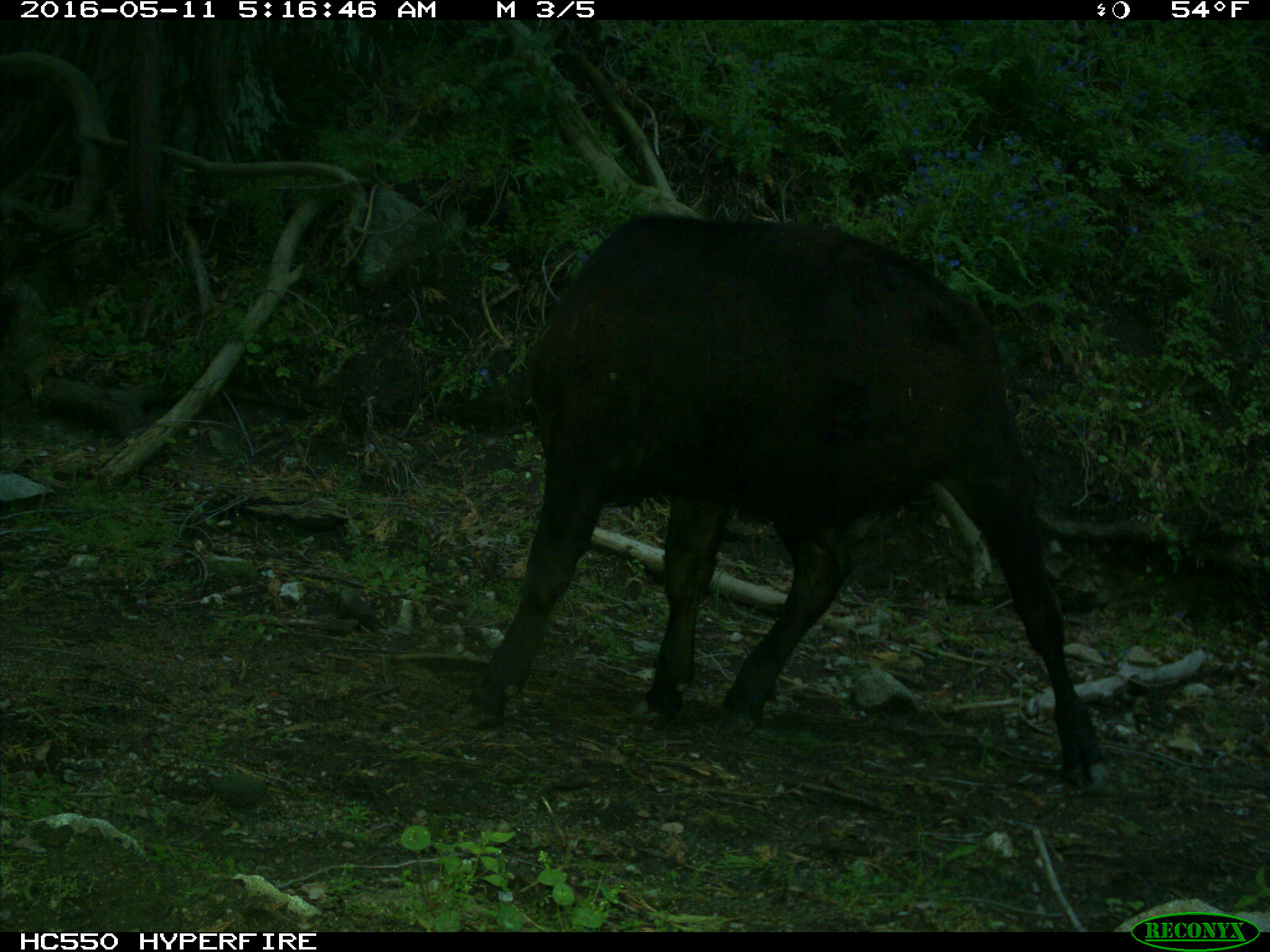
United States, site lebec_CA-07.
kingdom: Animalia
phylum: Chordata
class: Mammalia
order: Artiodactyla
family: Bovidae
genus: Bos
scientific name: Bos taurus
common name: domestic cow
Bos taurus (domestic cow).